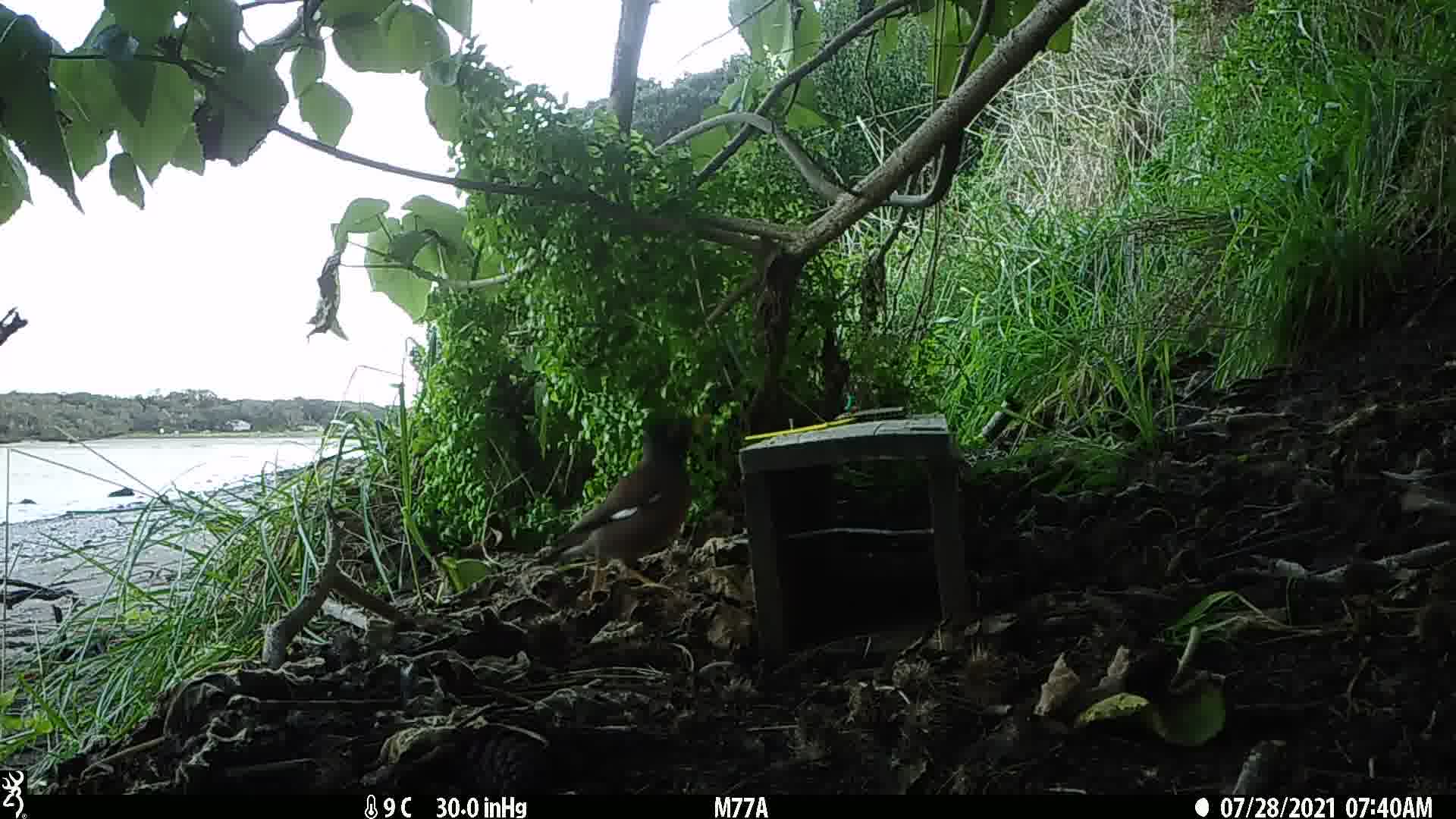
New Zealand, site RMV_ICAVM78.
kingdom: Animalia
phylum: Chordata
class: Aves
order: Passeriformes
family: Sturnidae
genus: Acridotheres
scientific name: Acridotheres tristis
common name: common myna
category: myna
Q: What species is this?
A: Myna (common myna) (Acridotheres tristis).